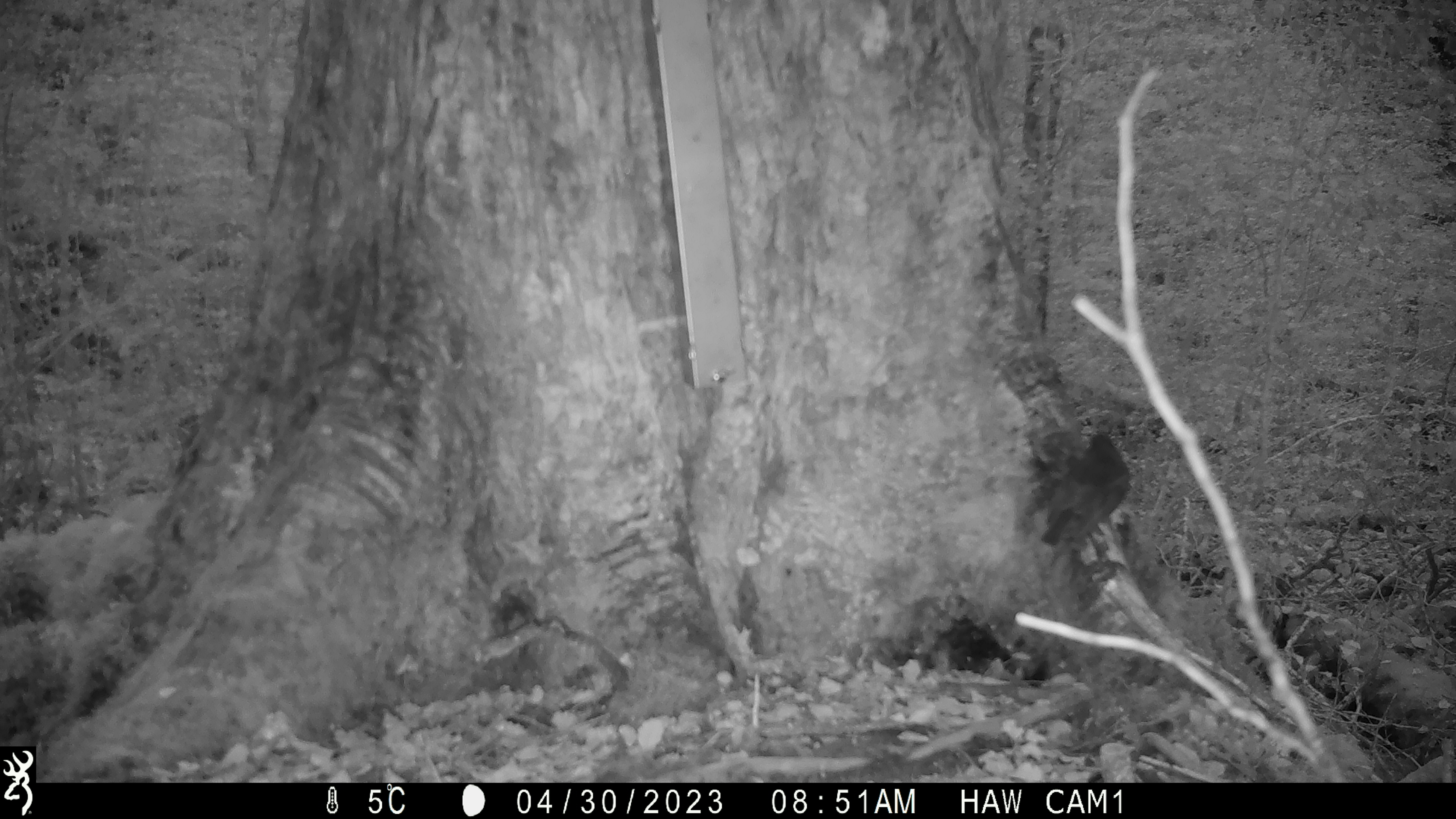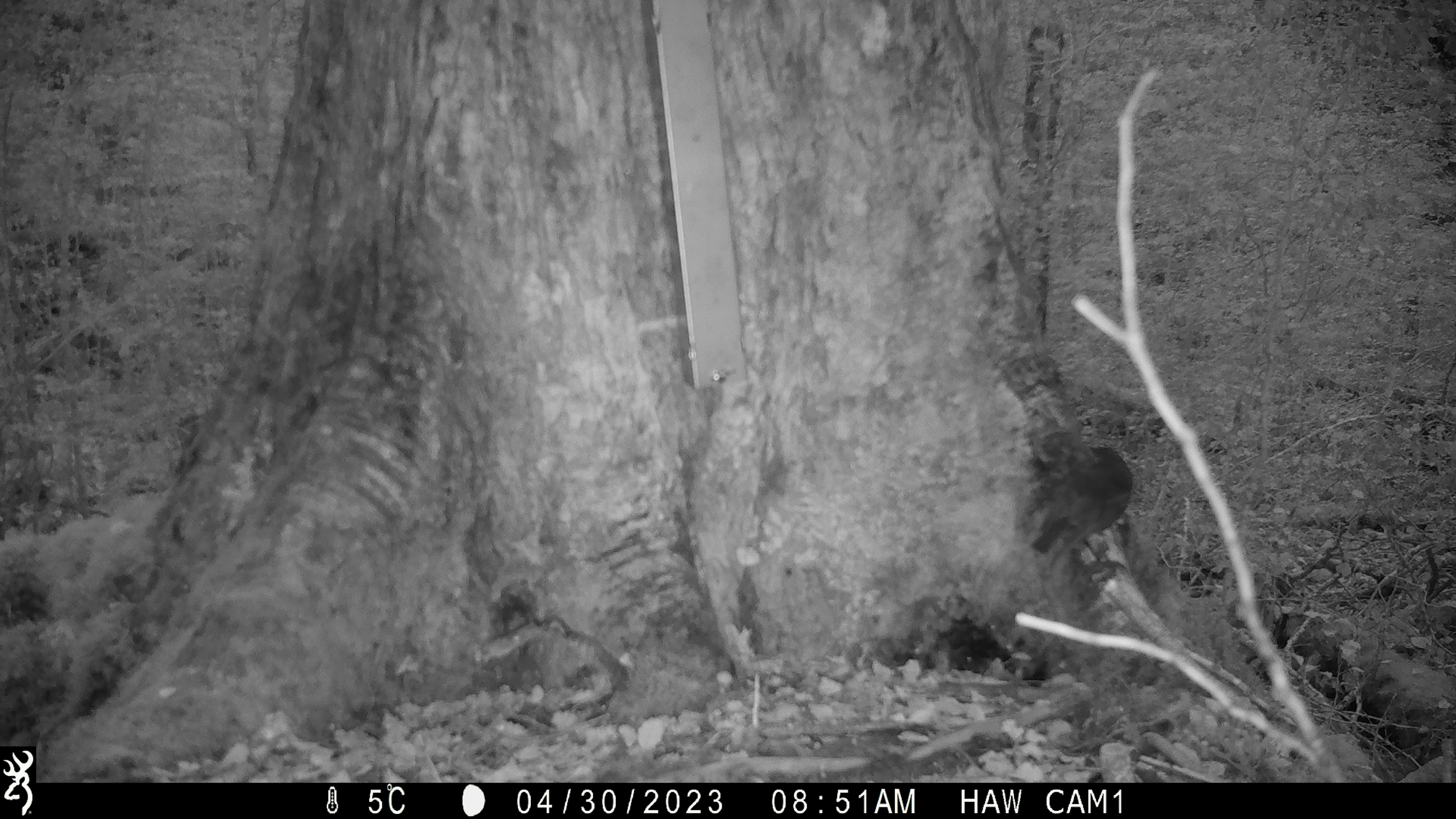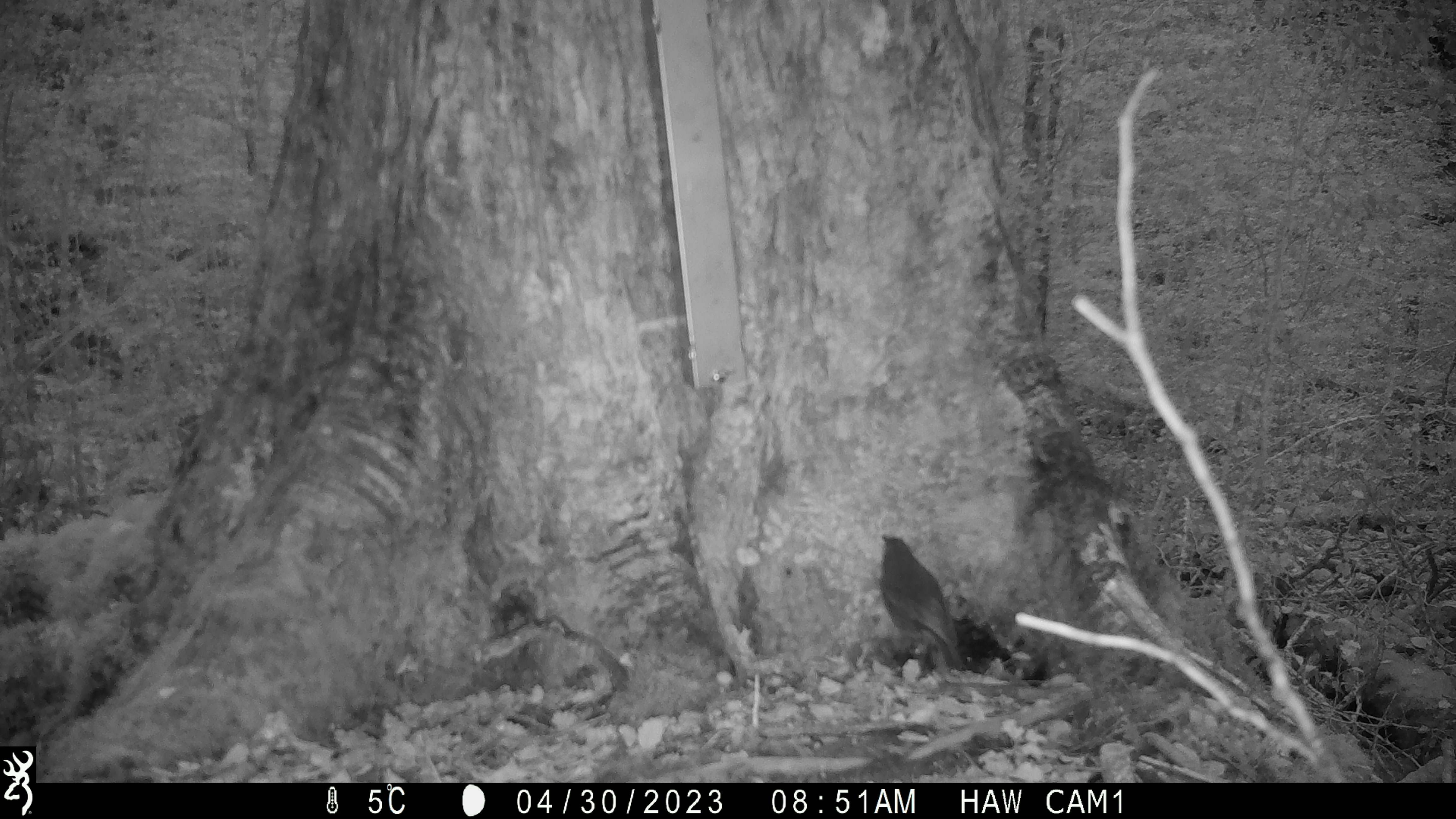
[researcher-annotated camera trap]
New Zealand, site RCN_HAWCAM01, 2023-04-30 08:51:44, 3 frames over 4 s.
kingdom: Animalia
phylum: Chordata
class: Aves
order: Passeriformes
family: Petroicidae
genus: Petroica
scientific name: Petroica australis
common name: new zealand robin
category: robin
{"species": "robin (new zealand robin) (Petroica australis)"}